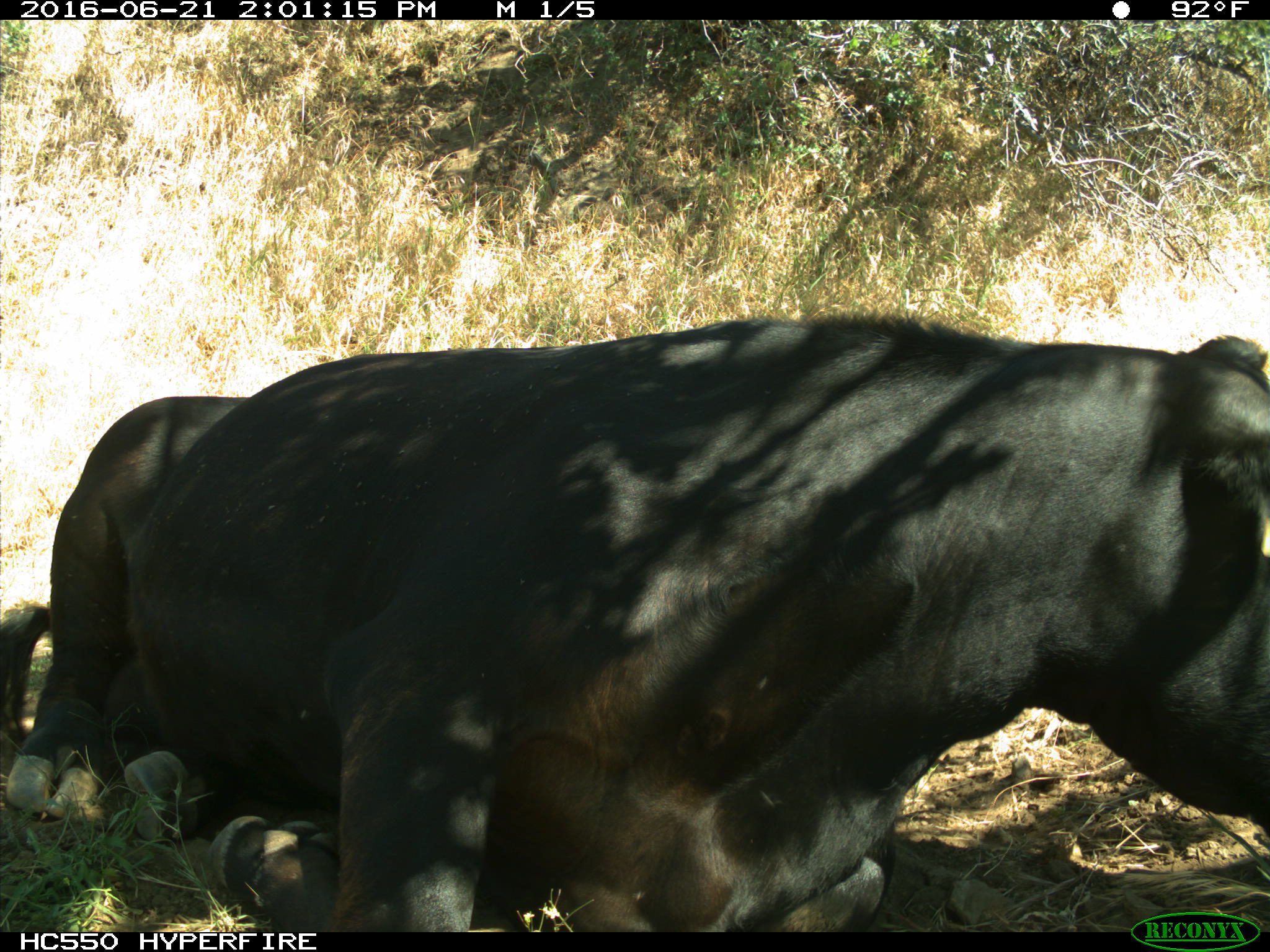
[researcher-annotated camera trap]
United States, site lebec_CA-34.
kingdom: Animalia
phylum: Chordata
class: Mammalia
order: Artiodactyla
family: Bovidae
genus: Bos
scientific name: Bos taurus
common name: domestic cow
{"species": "Bos taurus (domestic cow)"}